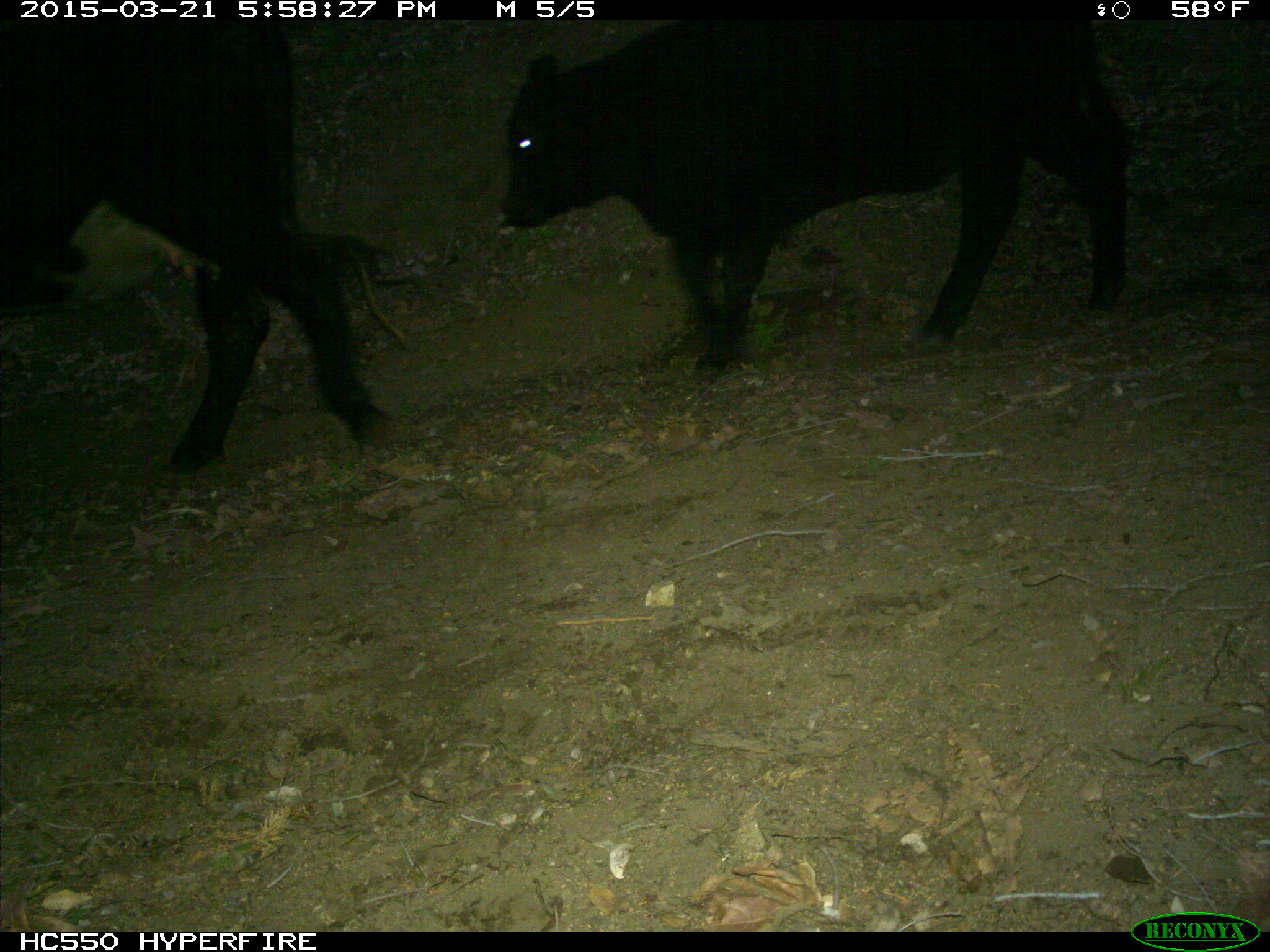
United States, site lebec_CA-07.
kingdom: Animalia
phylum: Chordata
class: Mammalia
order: Artiodactyla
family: Bovidae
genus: Bos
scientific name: Bos taurus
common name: domestic cow